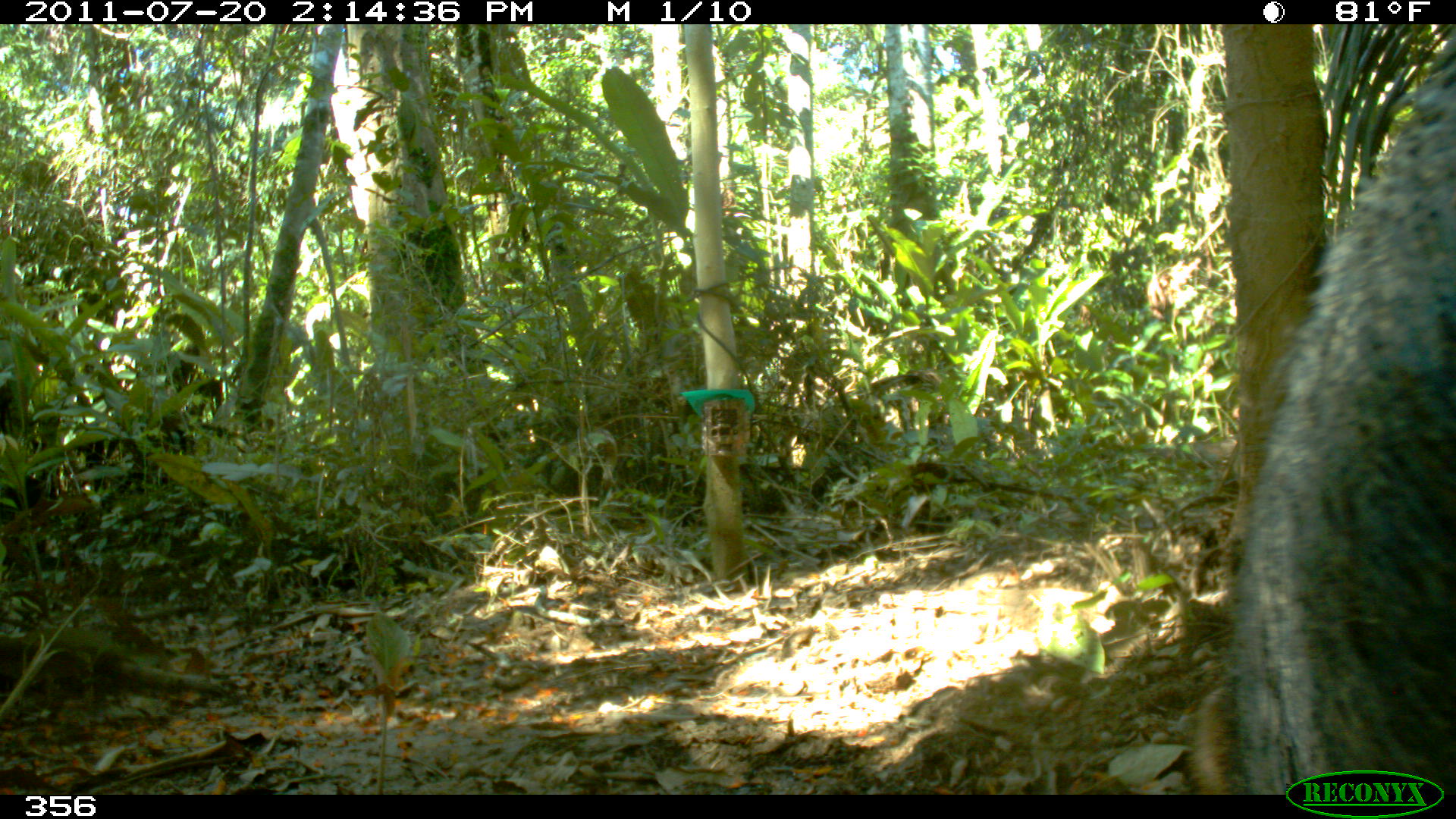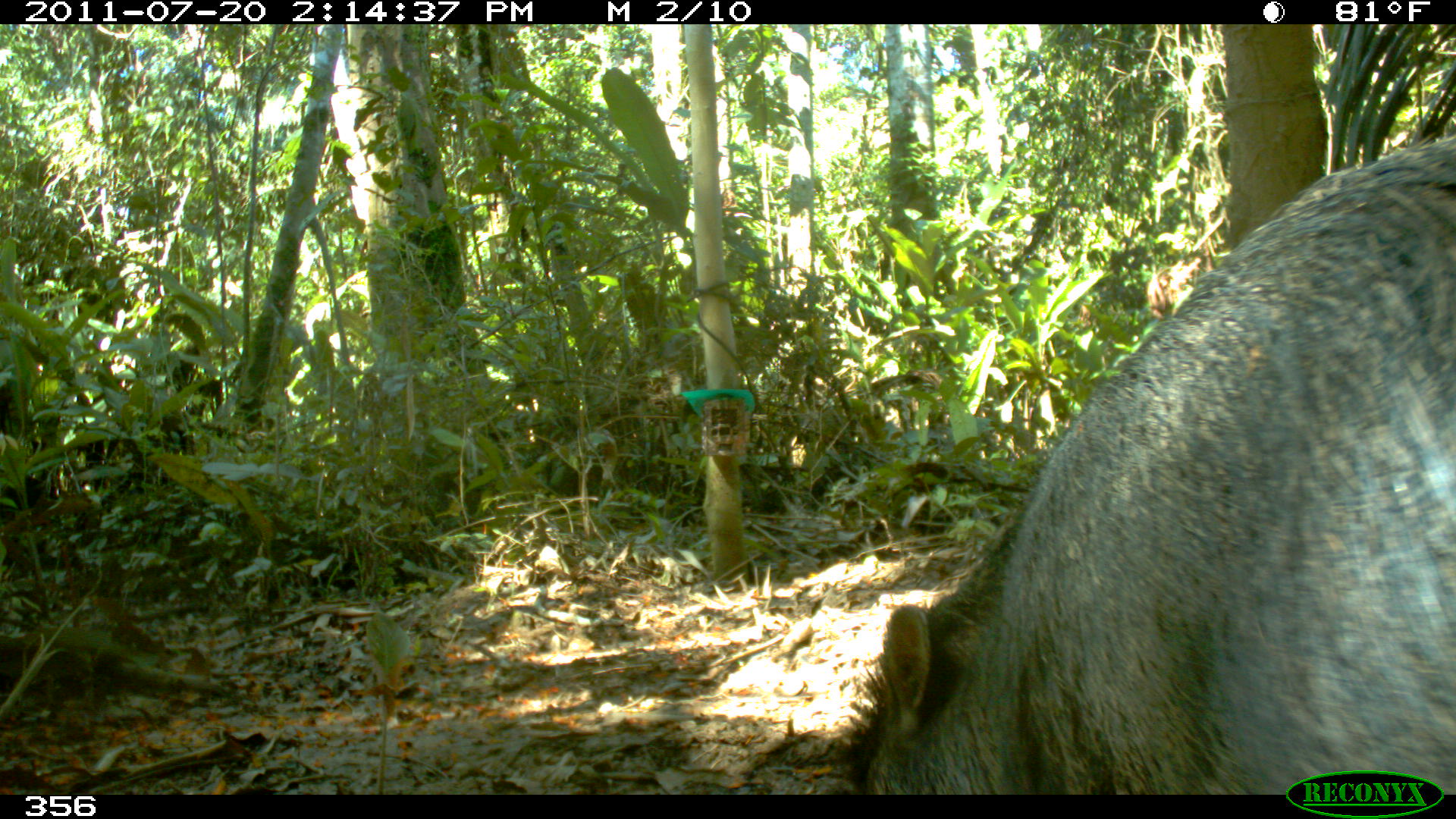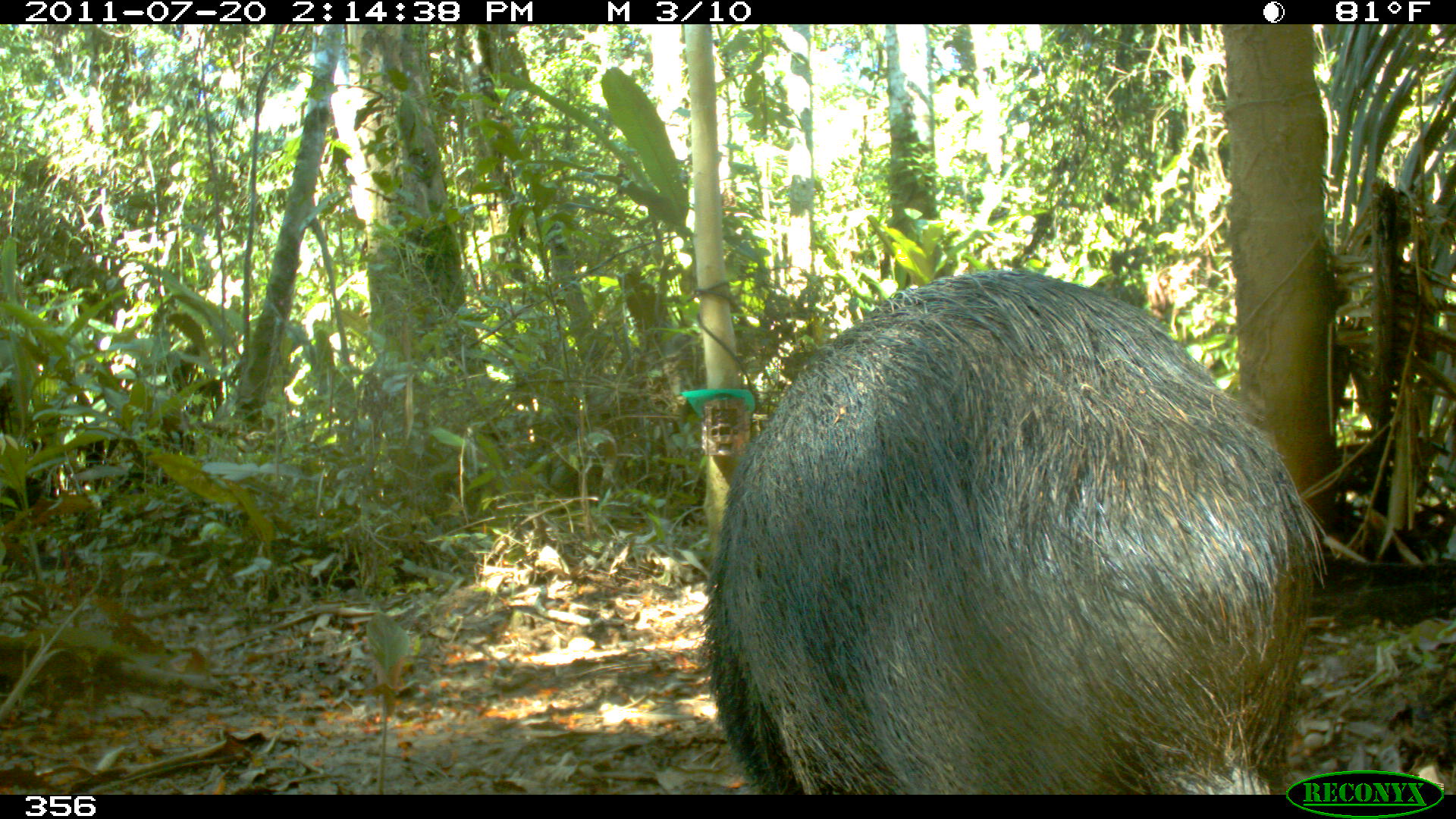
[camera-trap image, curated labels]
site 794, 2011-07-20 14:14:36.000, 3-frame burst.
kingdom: Animalia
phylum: Chordata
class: Mammalia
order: Artiodactyla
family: Tayassuidae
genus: Tayassu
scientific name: Tayassu pecari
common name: white-lipped peccary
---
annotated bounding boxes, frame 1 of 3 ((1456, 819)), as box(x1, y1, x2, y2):
tayassu pecari: box(1187, 24, 1456, 794)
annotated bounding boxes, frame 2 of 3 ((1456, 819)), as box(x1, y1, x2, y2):
tayassu pecari: box(835, 133, 1456, 794)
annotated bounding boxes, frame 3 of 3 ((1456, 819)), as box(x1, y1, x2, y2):
tayassu pecari: box(697, 268, 1332, 795)